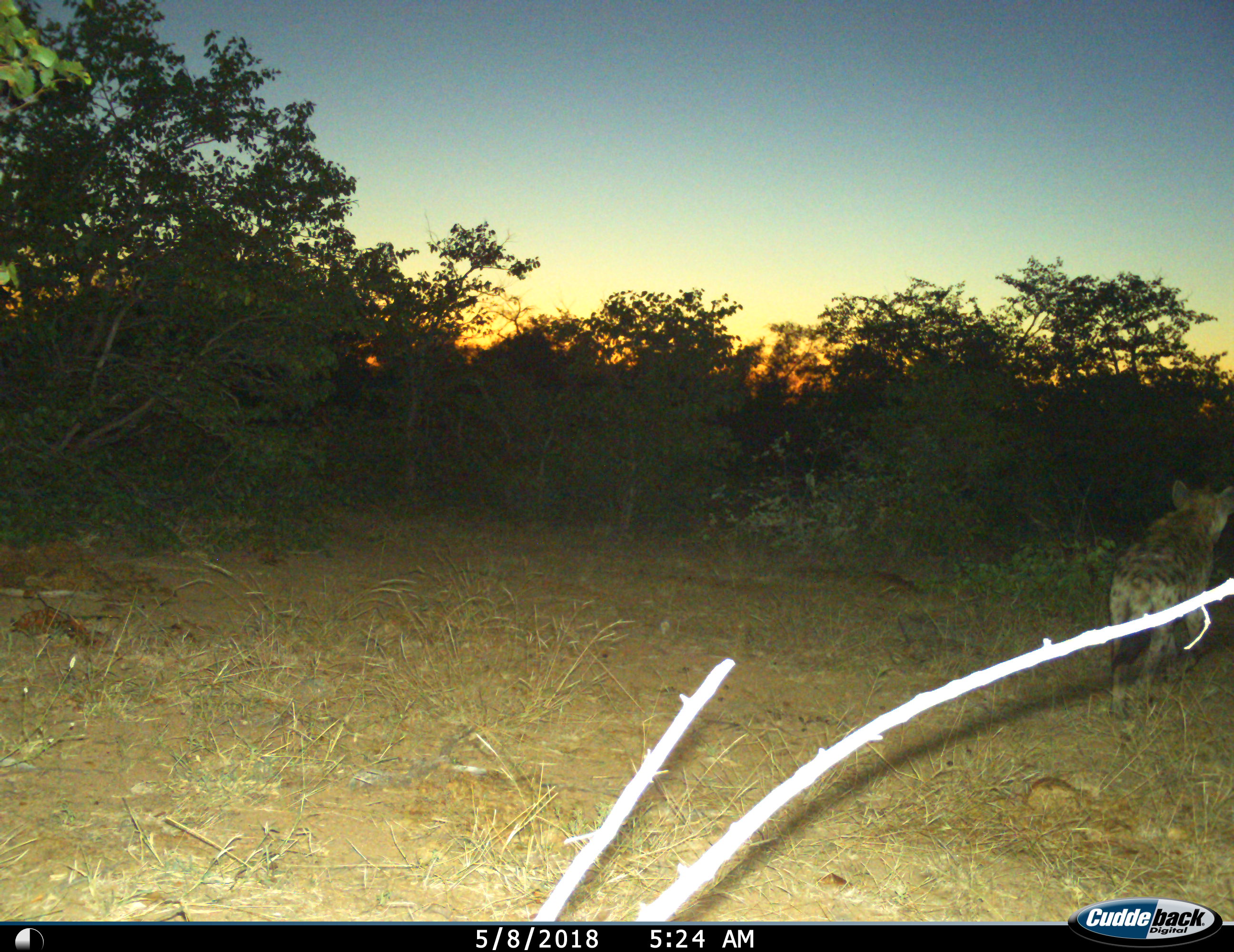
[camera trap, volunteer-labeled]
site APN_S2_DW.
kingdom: Animalia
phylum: Chordata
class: Mammalia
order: Carnivora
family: Hyaenidae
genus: Crocuta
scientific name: Crocuta crocuta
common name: spotted hyena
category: hyenaspotted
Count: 1.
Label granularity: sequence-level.